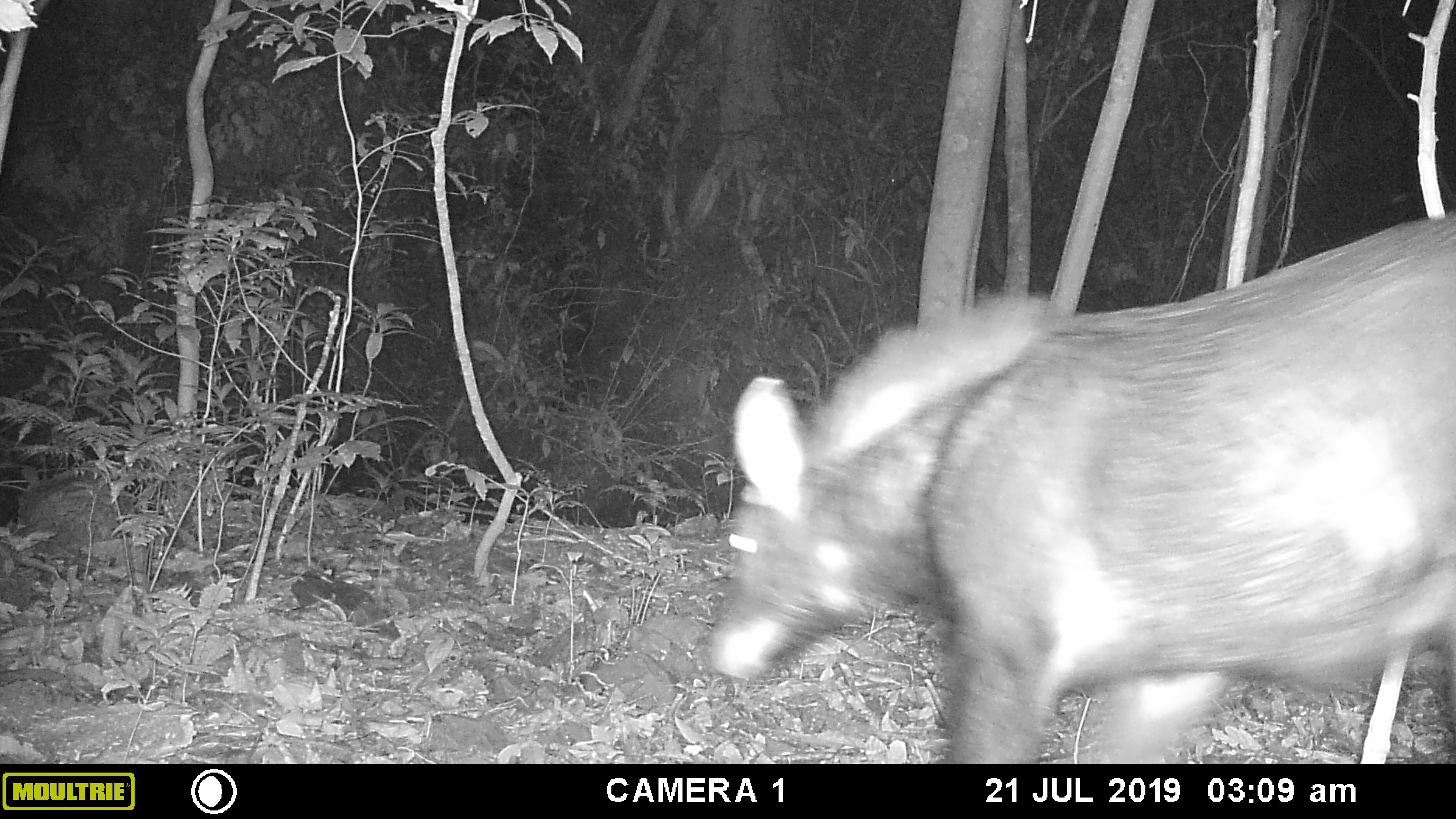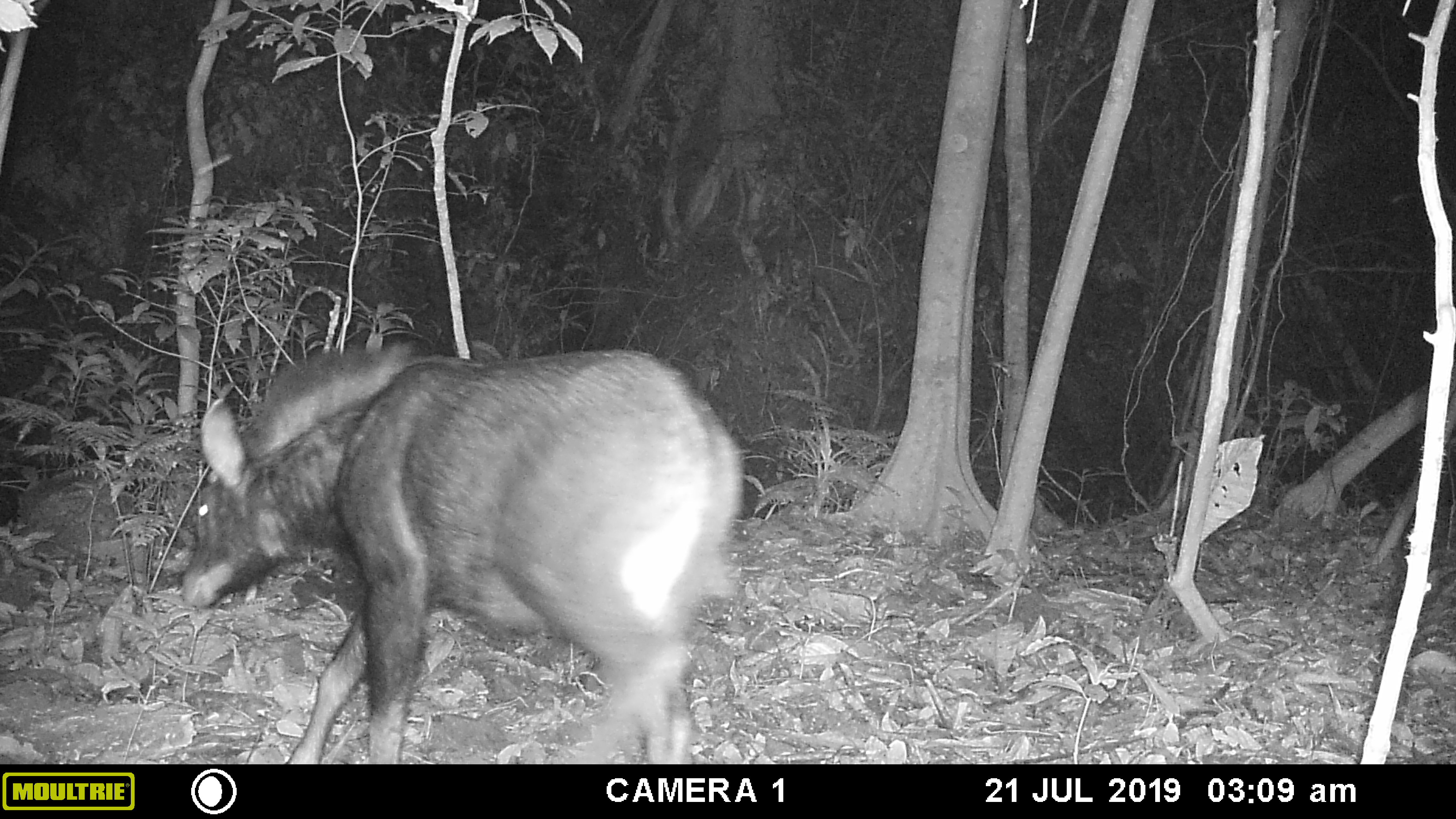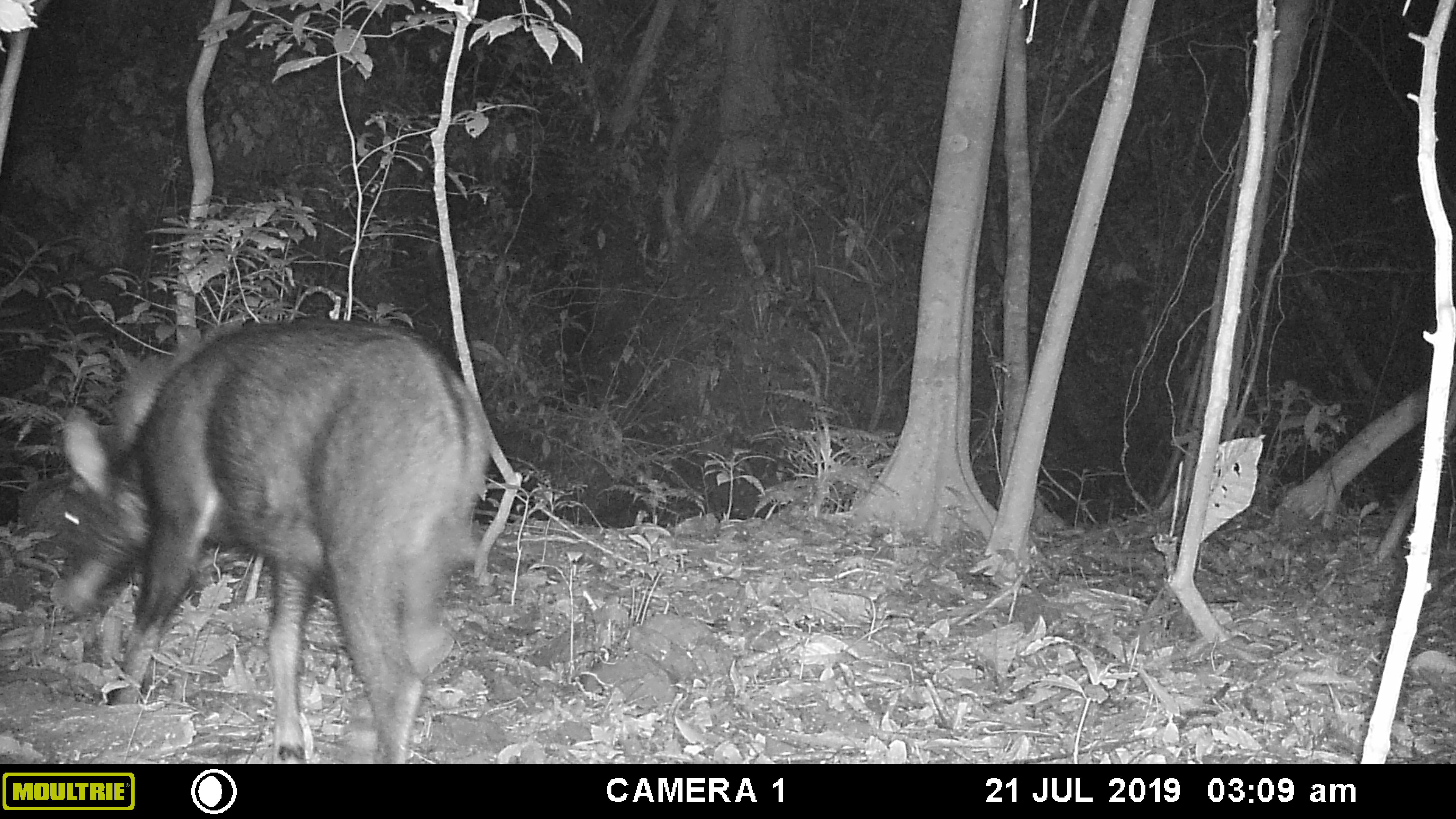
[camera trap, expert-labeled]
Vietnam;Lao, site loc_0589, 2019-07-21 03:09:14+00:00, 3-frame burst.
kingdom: Animalia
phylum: Chordata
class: Mammalia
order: Artiodactyla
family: Bovidae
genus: Capricornis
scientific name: Capricornis sumatraensis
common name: chinese serow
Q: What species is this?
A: Chinese serow (Capricornis sumatraensis).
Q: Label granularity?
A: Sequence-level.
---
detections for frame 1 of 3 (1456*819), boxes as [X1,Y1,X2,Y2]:
chinese serow: [697,208,1455,760]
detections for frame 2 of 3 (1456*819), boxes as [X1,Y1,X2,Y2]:
chinese serow: [176,336,745,762]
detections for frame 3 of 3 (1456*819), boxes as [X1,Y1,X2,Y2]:
chinese serow: [46,313,495,764]